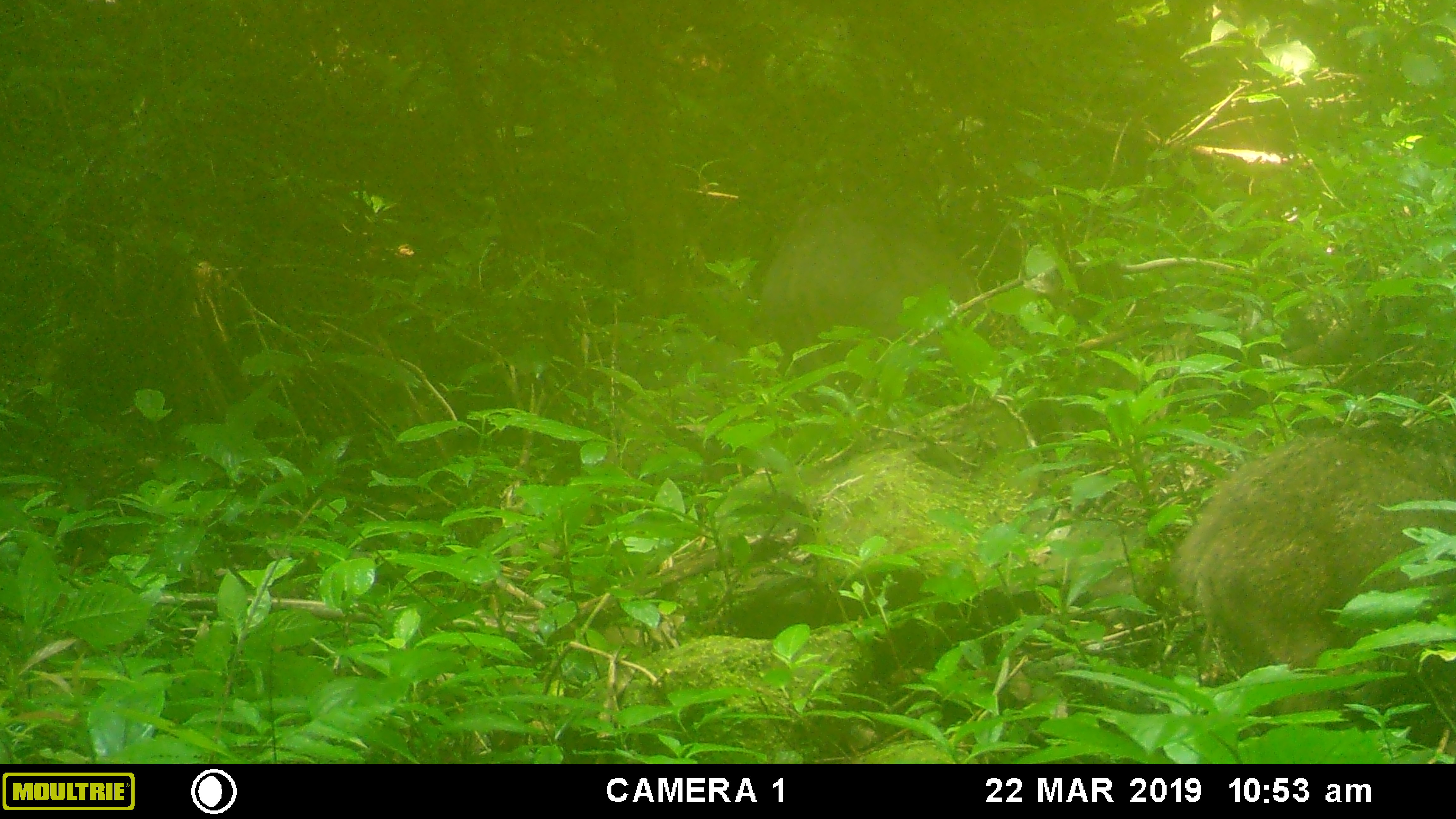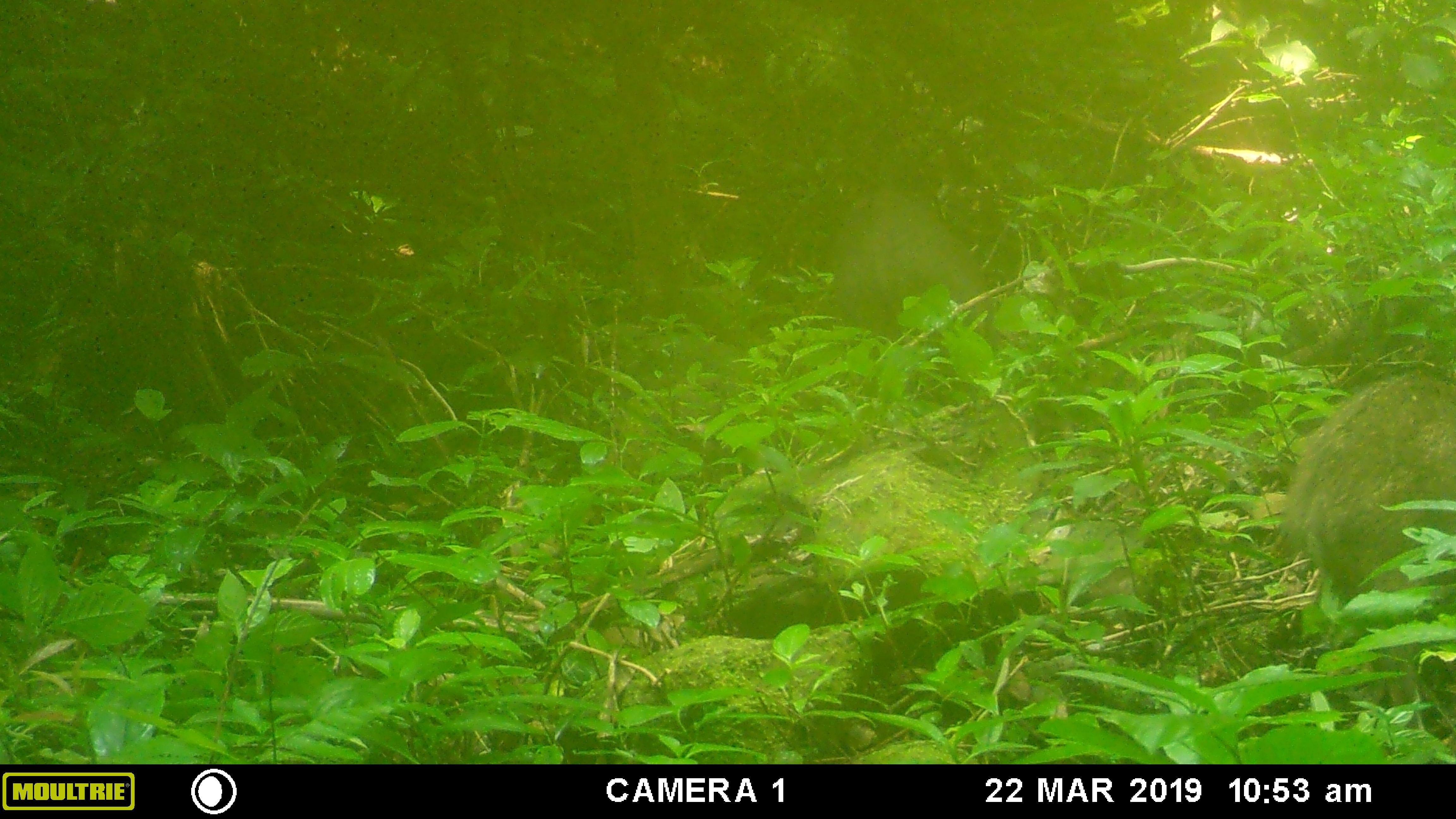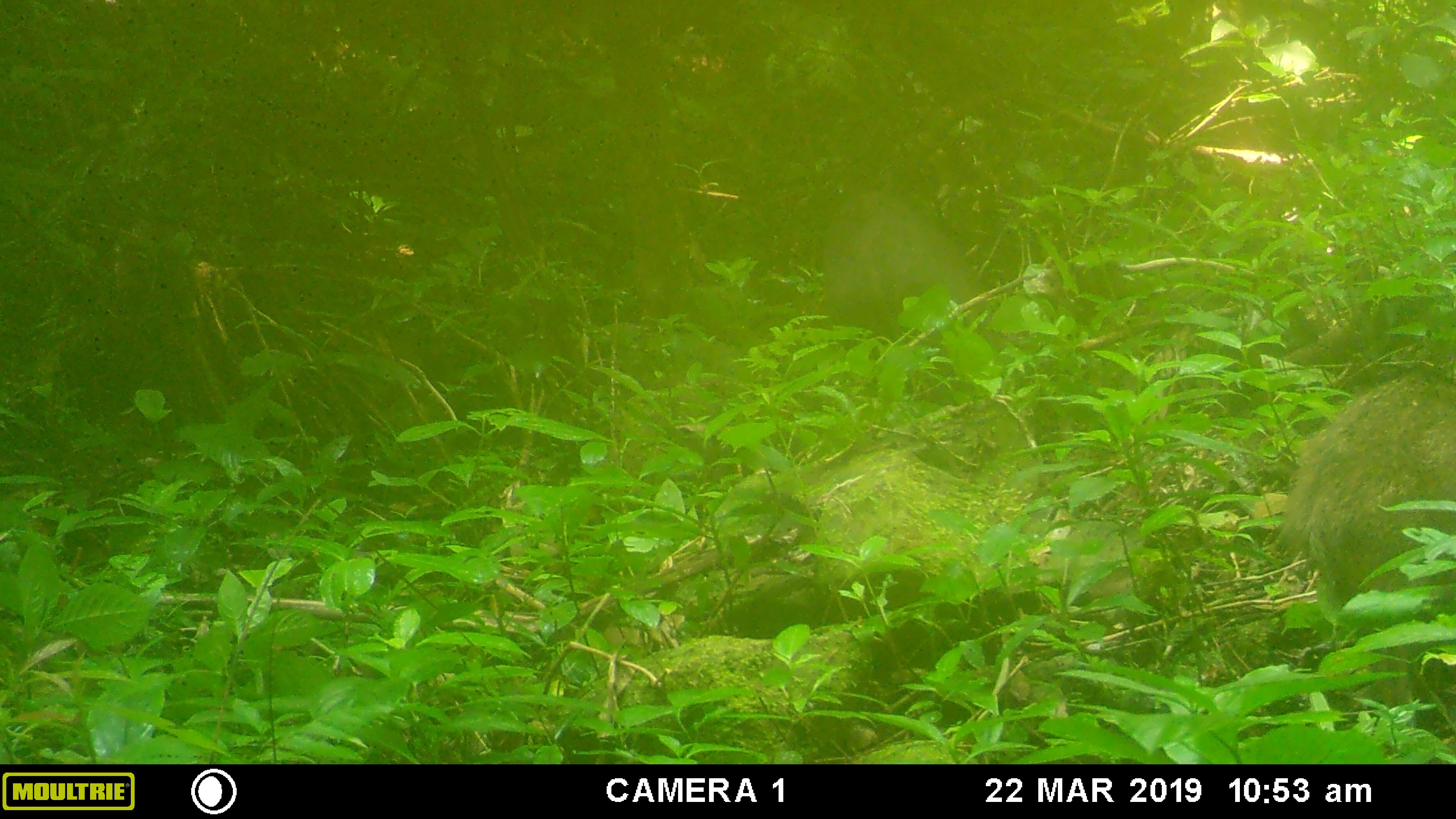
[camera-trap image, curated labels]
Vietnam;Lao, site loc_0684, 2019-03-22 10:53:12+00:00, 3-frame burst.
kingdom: Animalia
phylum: Chordata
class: Mammalia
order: Artiodactyla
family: Suidae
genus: Sus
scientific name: Sus scrofa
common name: eurasian wild pig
Eurasian wild pig (Sus scrofa). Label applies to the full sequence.